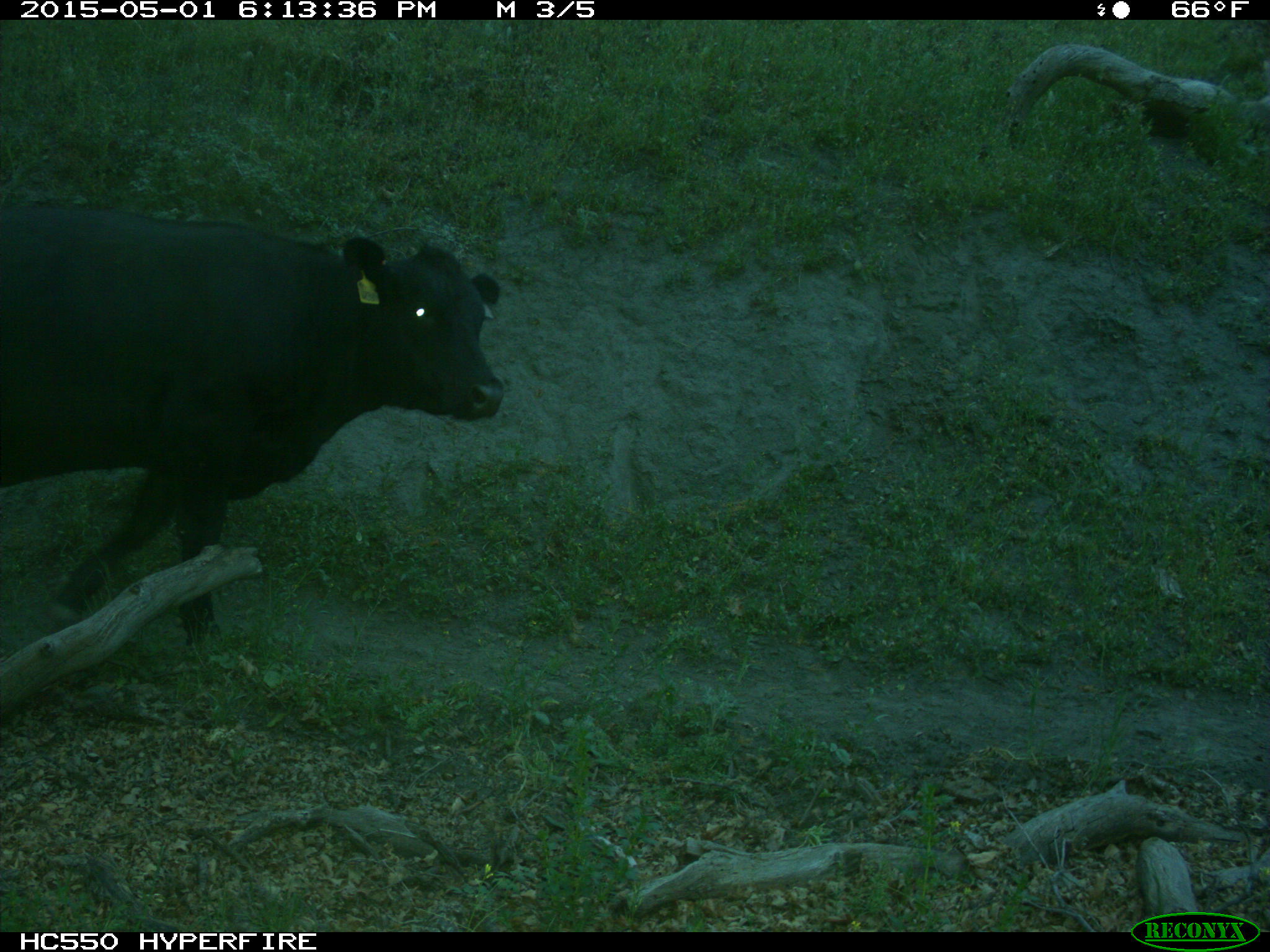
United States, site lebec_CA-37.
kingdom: Animalia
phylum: Chordata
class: Mammalia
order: Artiodactyla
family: Bovidae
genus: Bos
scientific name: Bos taurus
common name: domestic cow